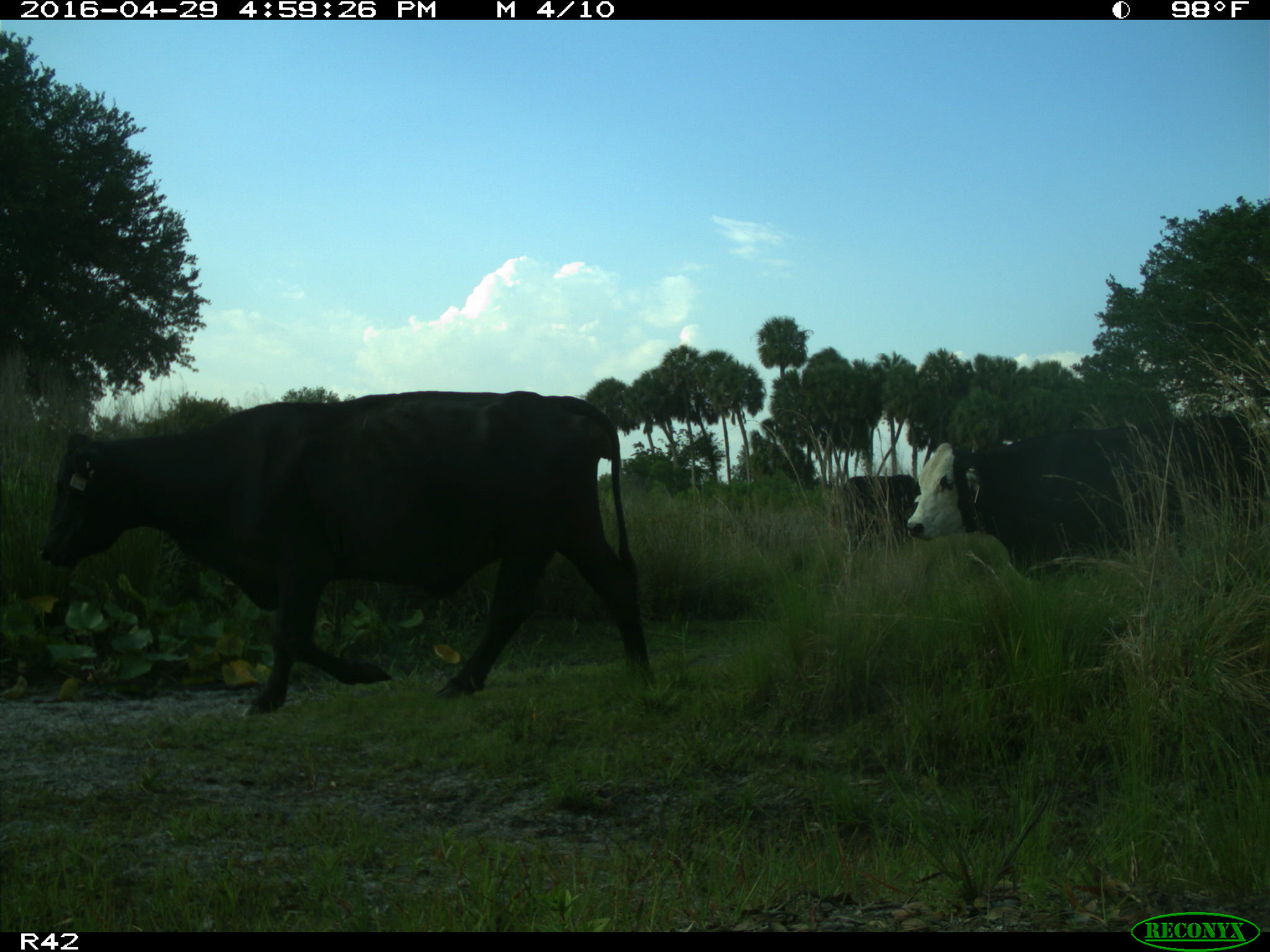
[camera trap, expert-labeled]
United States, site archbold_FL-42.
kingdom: Animalia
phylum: Chordata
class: Mammalia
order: Artiodactyla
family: Bovidae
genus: Bos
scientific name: Bos taurus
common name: domestic cow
Bos taurus (domestic cow).